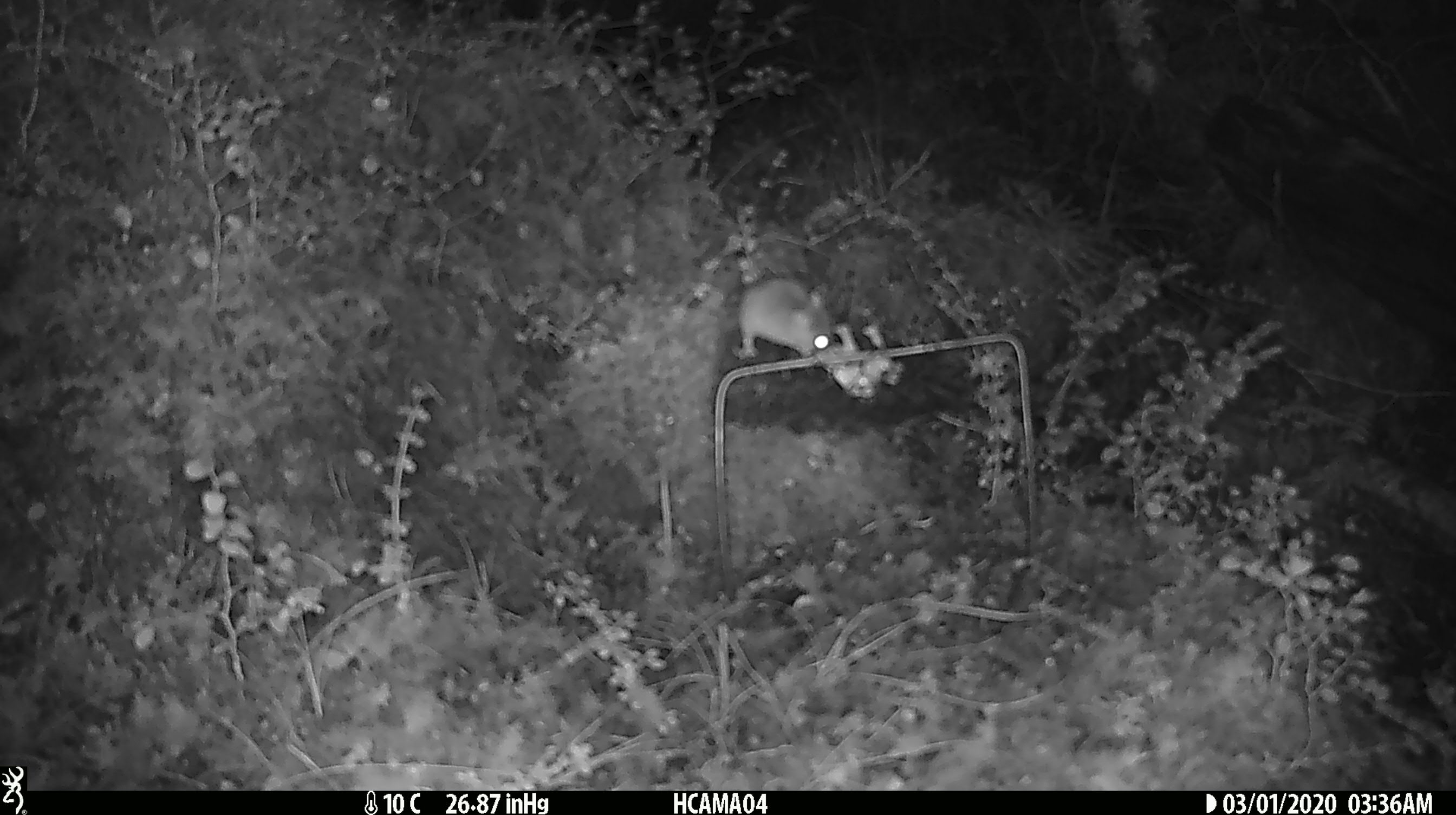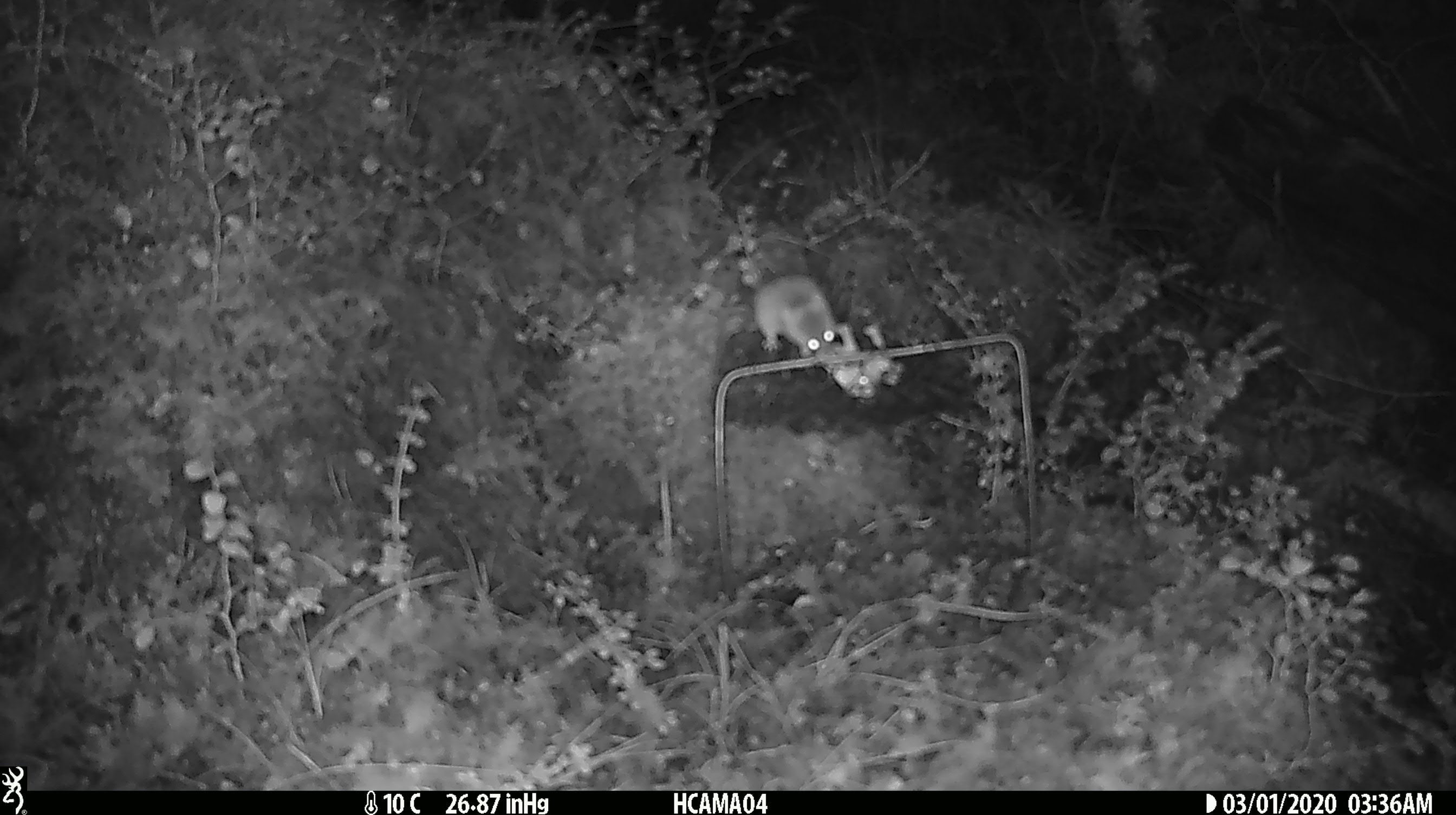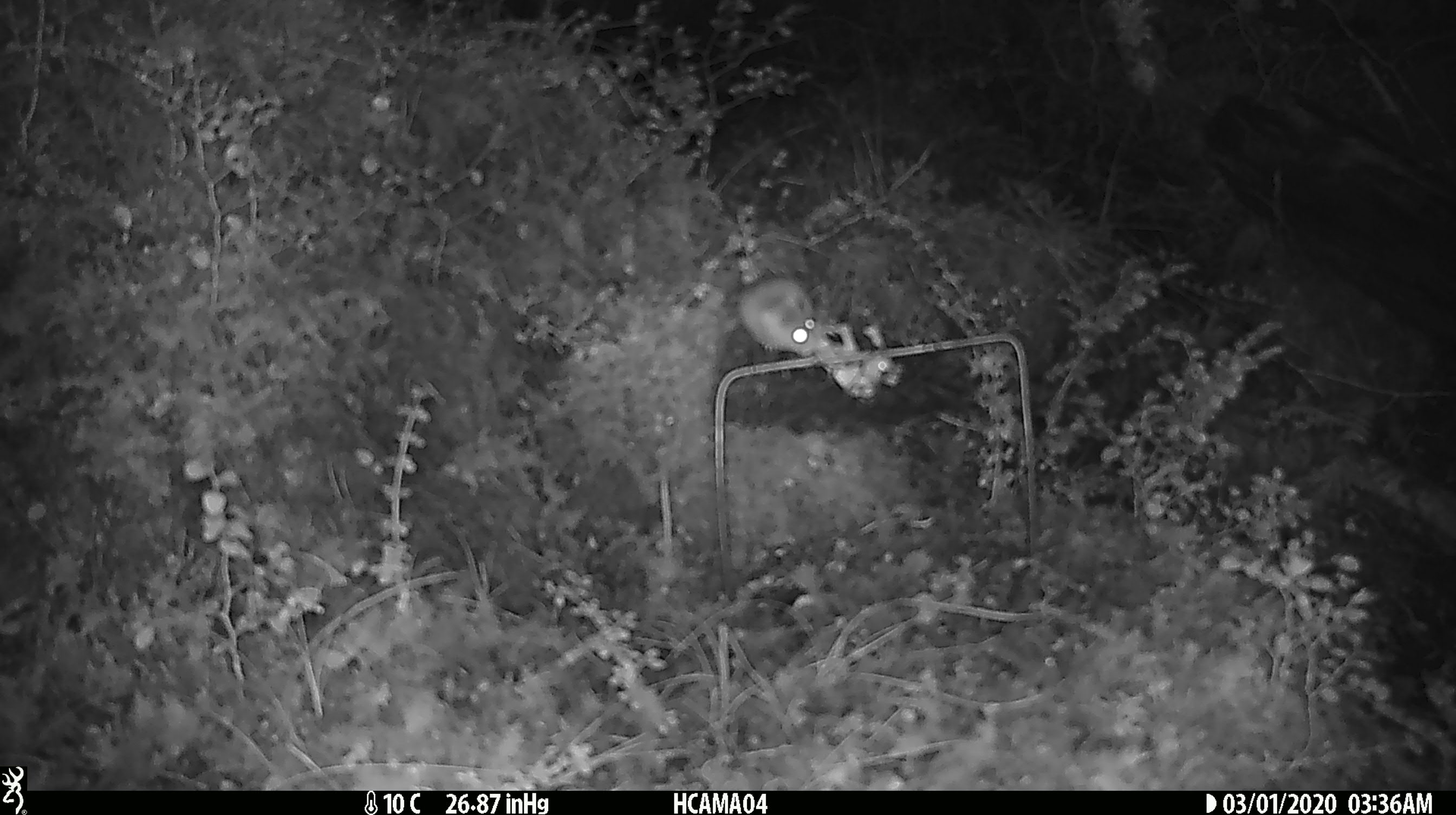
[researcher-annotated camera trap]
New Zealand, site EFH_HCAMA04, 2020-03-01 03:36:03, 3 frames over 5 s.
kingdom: Animalia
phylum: Chordata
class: Mammalia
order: Rodentia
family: Muridae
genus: Mus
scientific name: Mus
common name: mouse